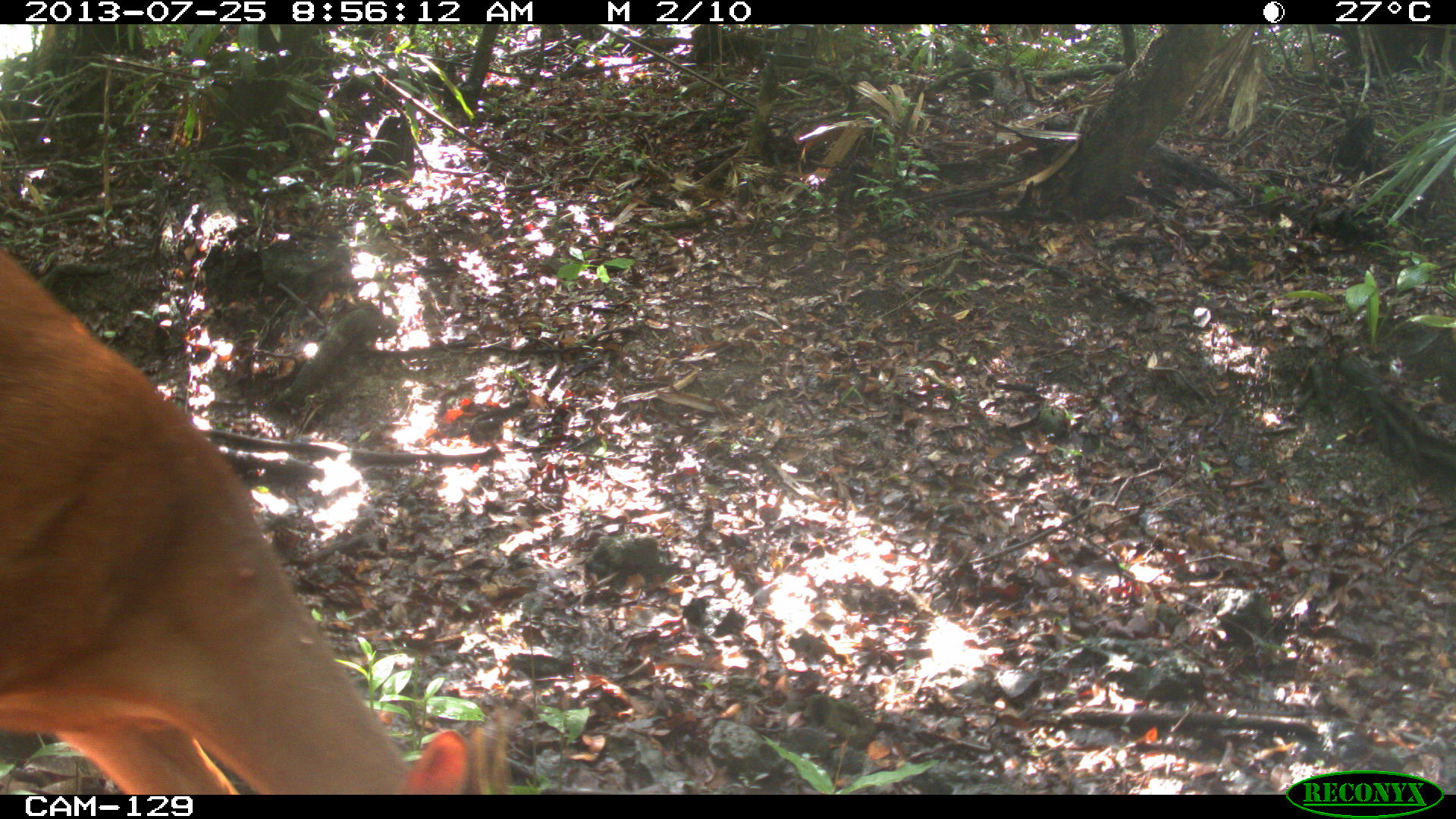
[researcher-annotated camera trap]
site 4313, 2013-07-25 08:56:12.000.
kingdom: Animalia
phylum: Chordata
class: Mammalia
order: Artiodactyla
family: Cervidae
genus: Mazama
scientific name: Mazama temama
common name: central american red brocket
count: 1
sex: male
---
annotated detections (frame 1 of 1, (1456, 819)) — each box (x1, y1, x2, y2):
mazama temama: (0, 249, 469, 794)